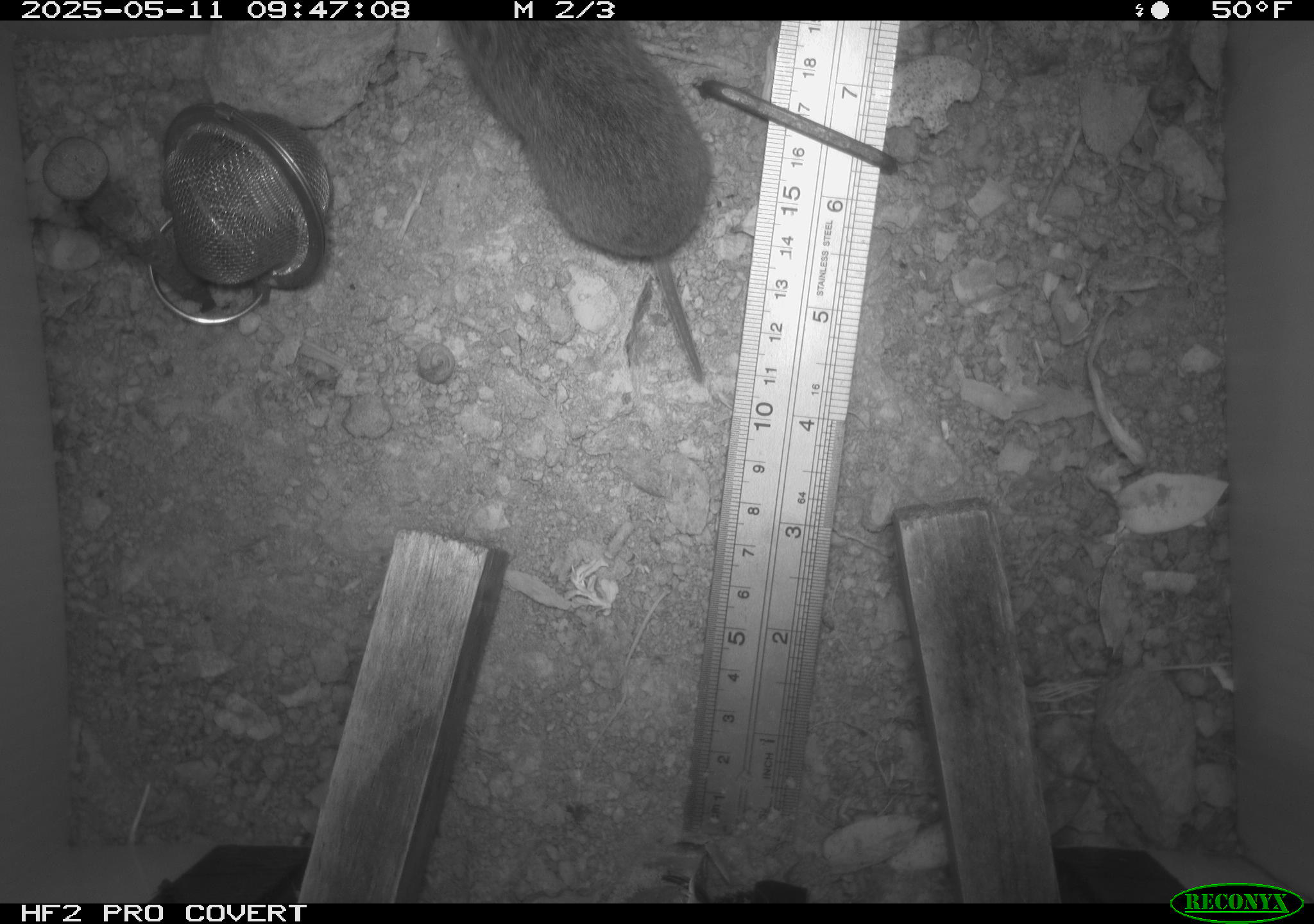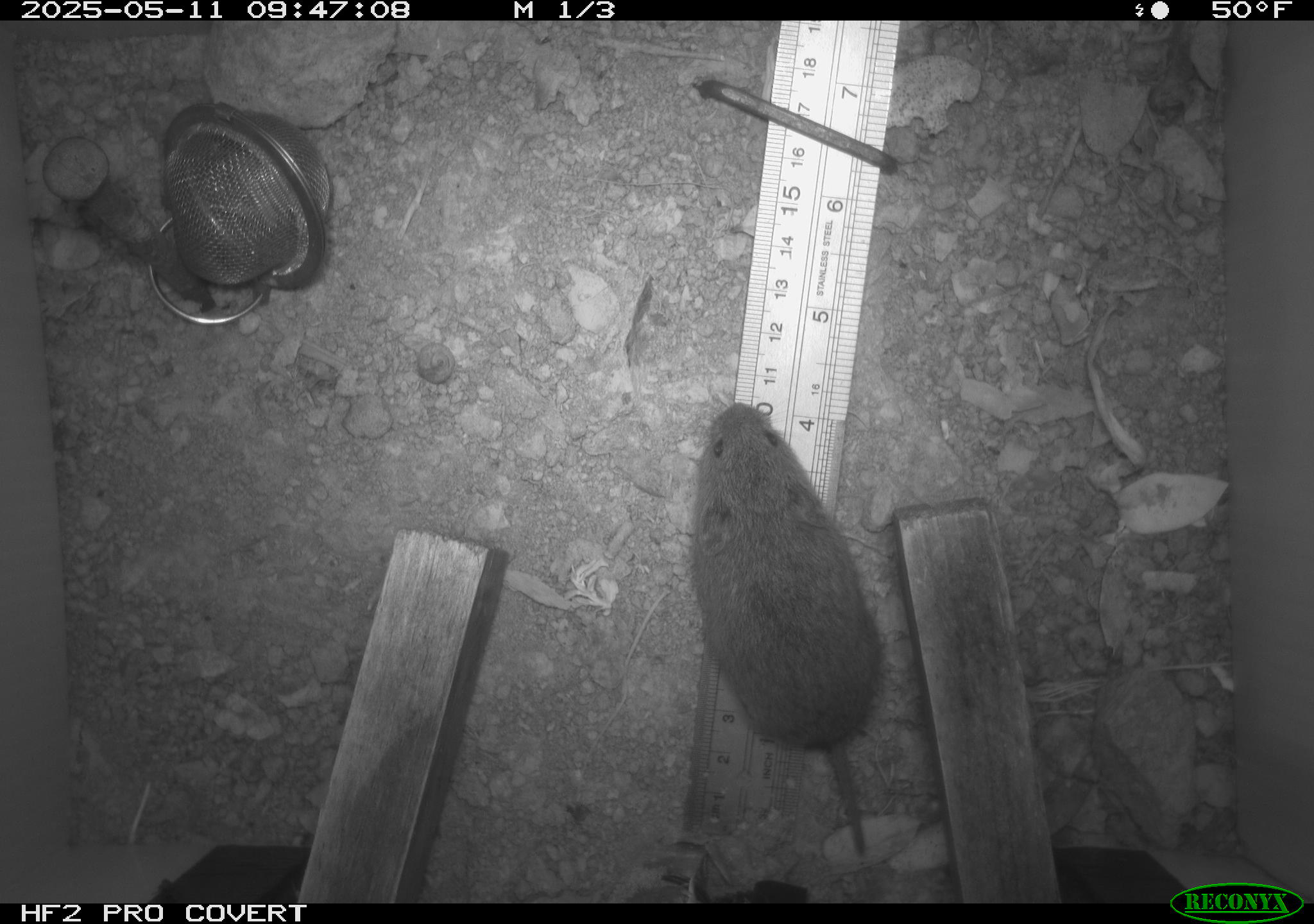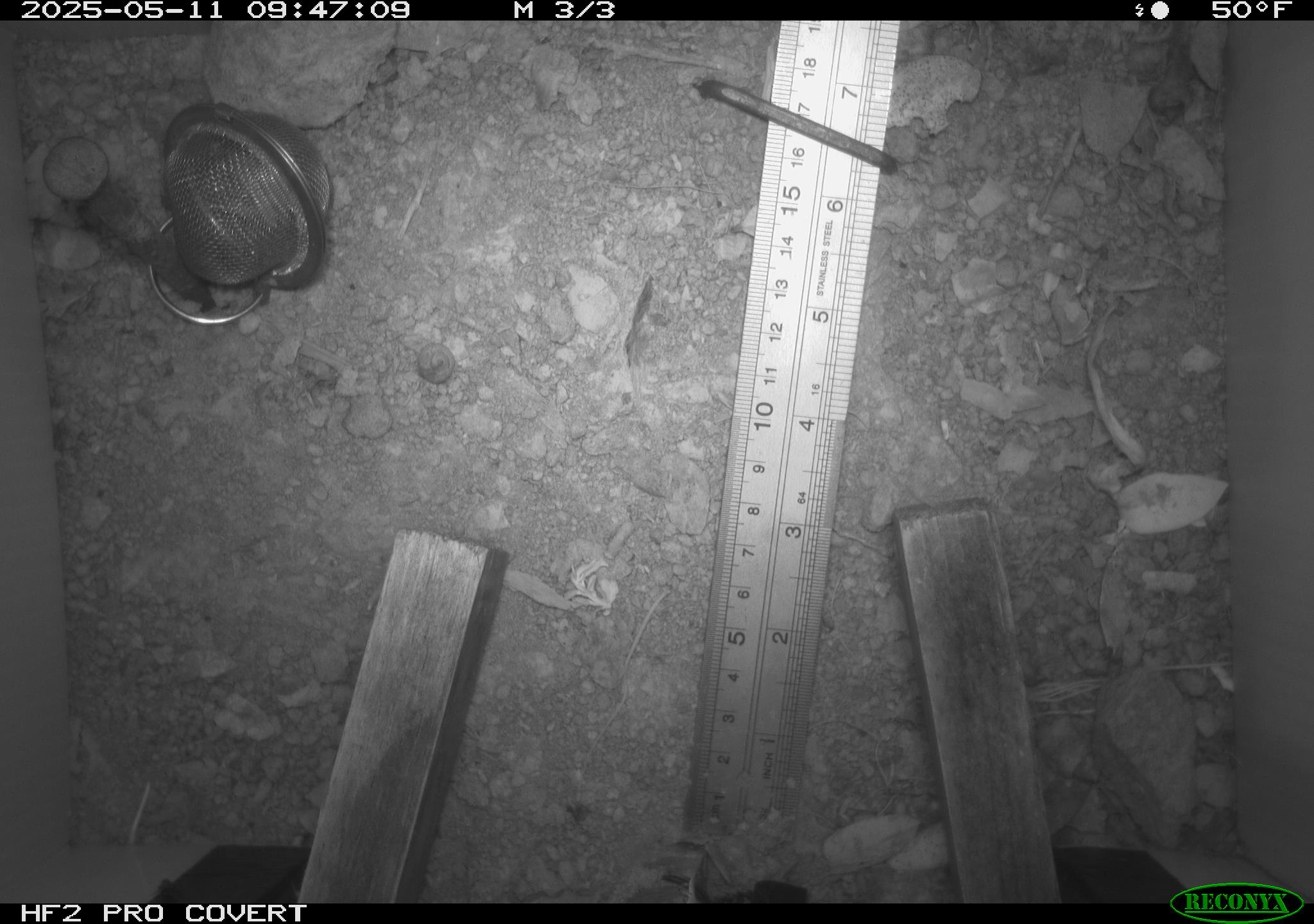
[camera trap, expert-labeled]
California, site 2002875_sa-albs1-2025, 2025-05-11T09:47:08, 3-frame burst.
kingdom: Animalia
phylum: Chordata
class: Mammalia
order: Rodentia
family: Cricetidae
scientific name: Arvicolinae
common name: voles, lemmings, and muskrats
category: arvicolinae subfamily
Arvicolinae subfamily (voles, lemmings, and muskrats) (Arvicolinae).